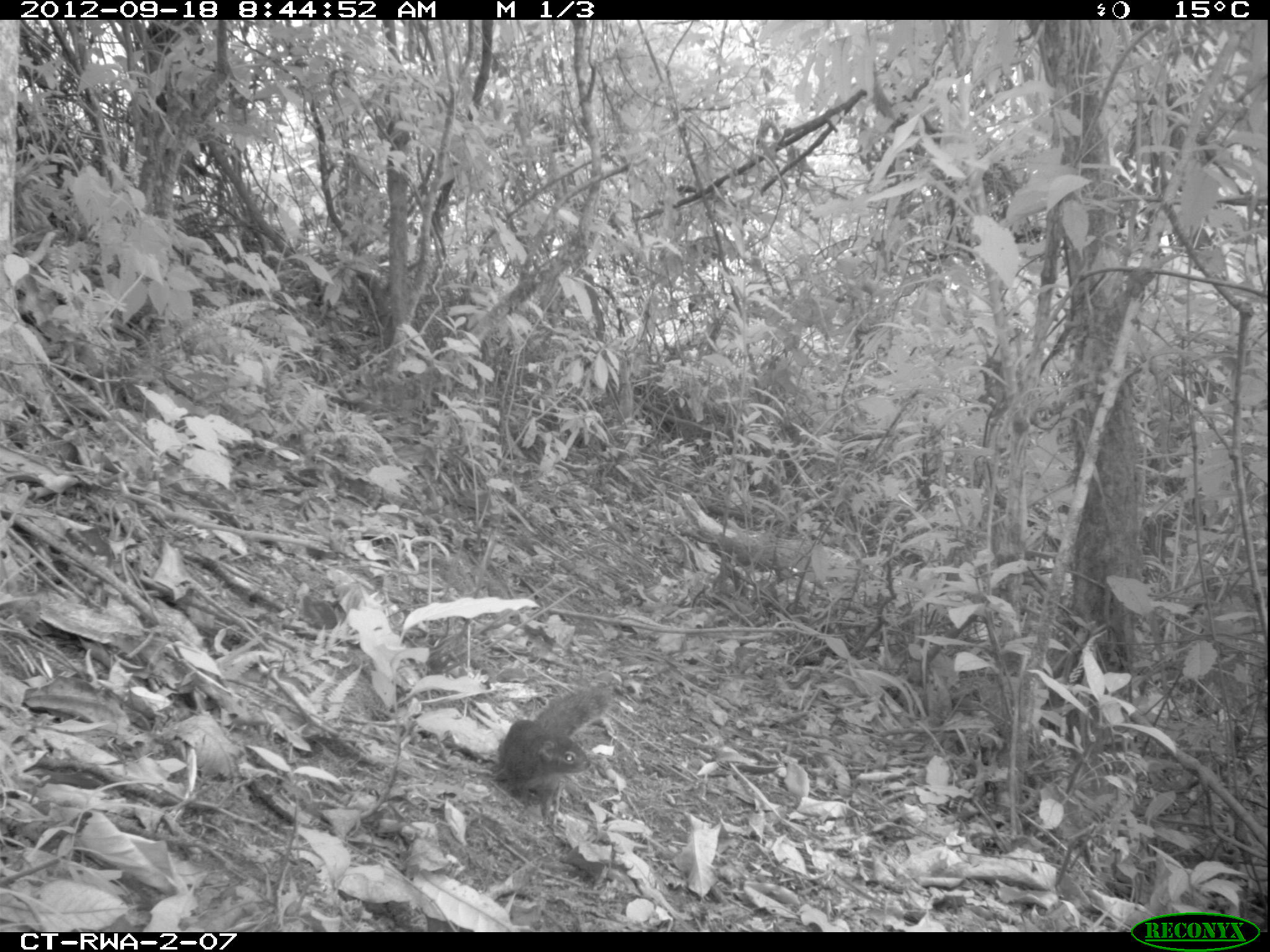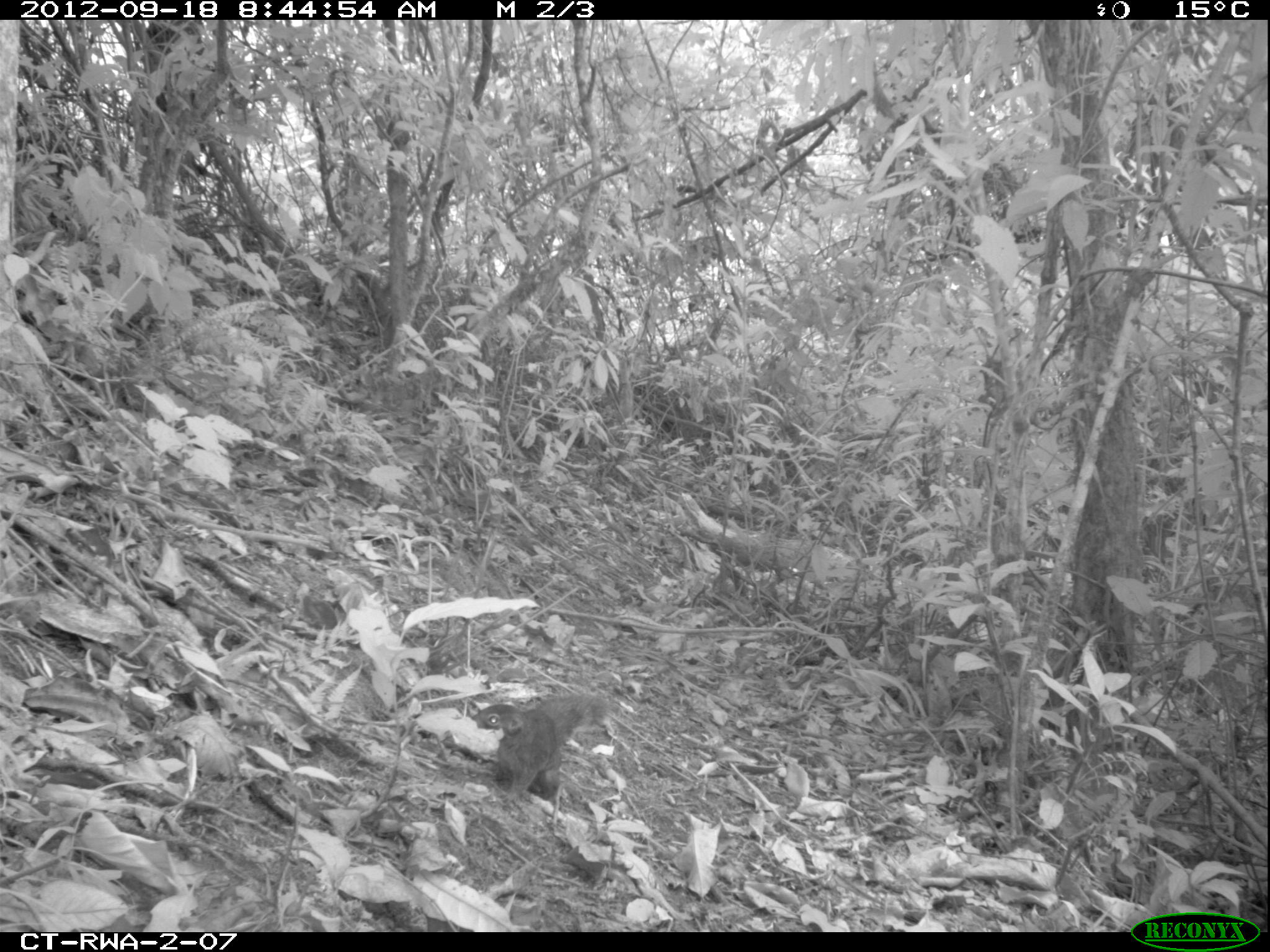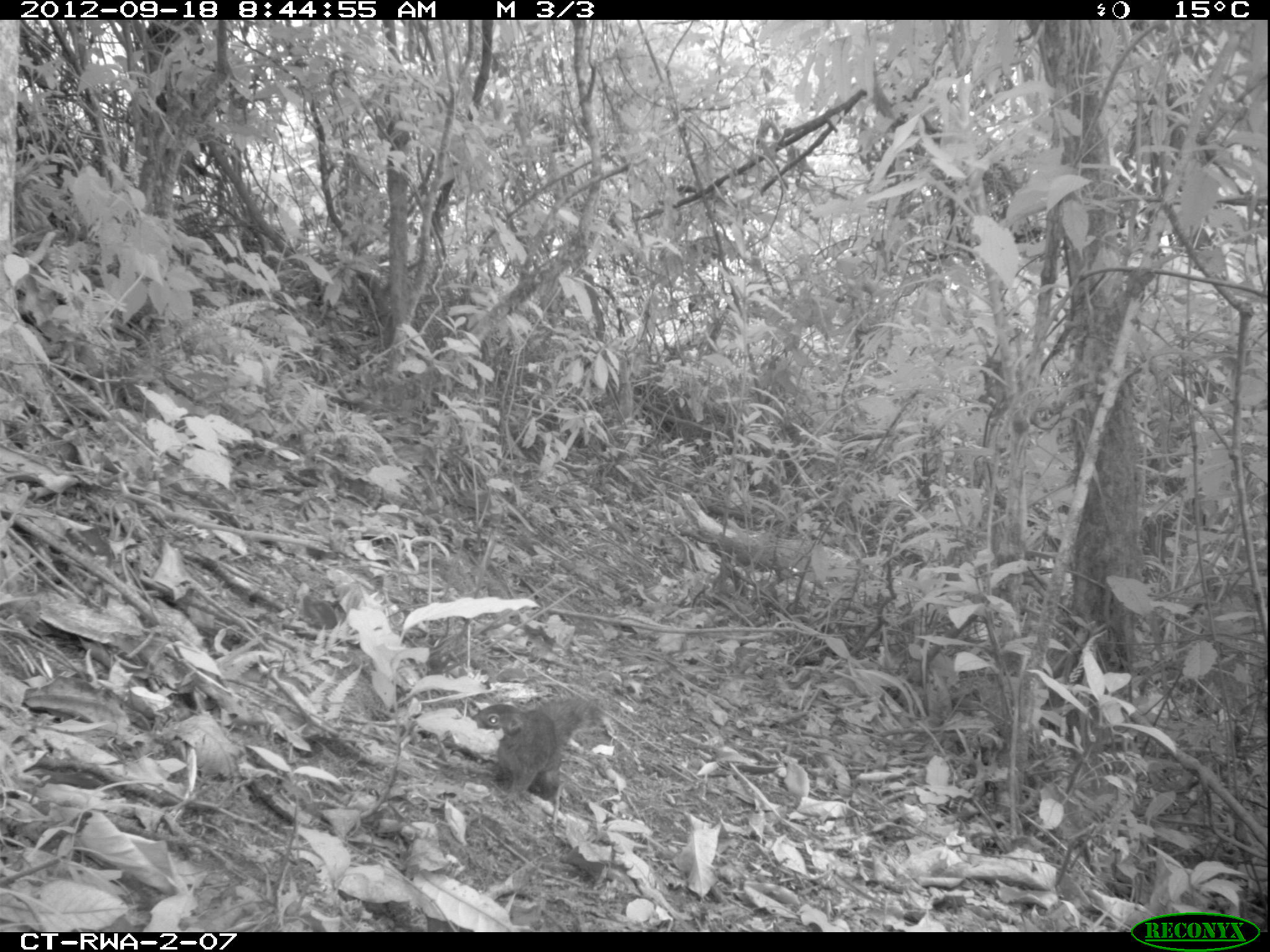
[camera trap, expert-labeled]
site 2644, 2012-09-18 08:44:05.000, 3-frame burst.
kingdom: Animalia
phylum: Chordata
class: Mammalia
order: Rodentia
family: Sciuridae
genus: Funisciurus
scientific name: Funisciurus carruthersi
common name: carruther's mountain squirrel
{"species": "Funisciurus carruthersi (carruther's mountain squirrel)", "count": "1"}